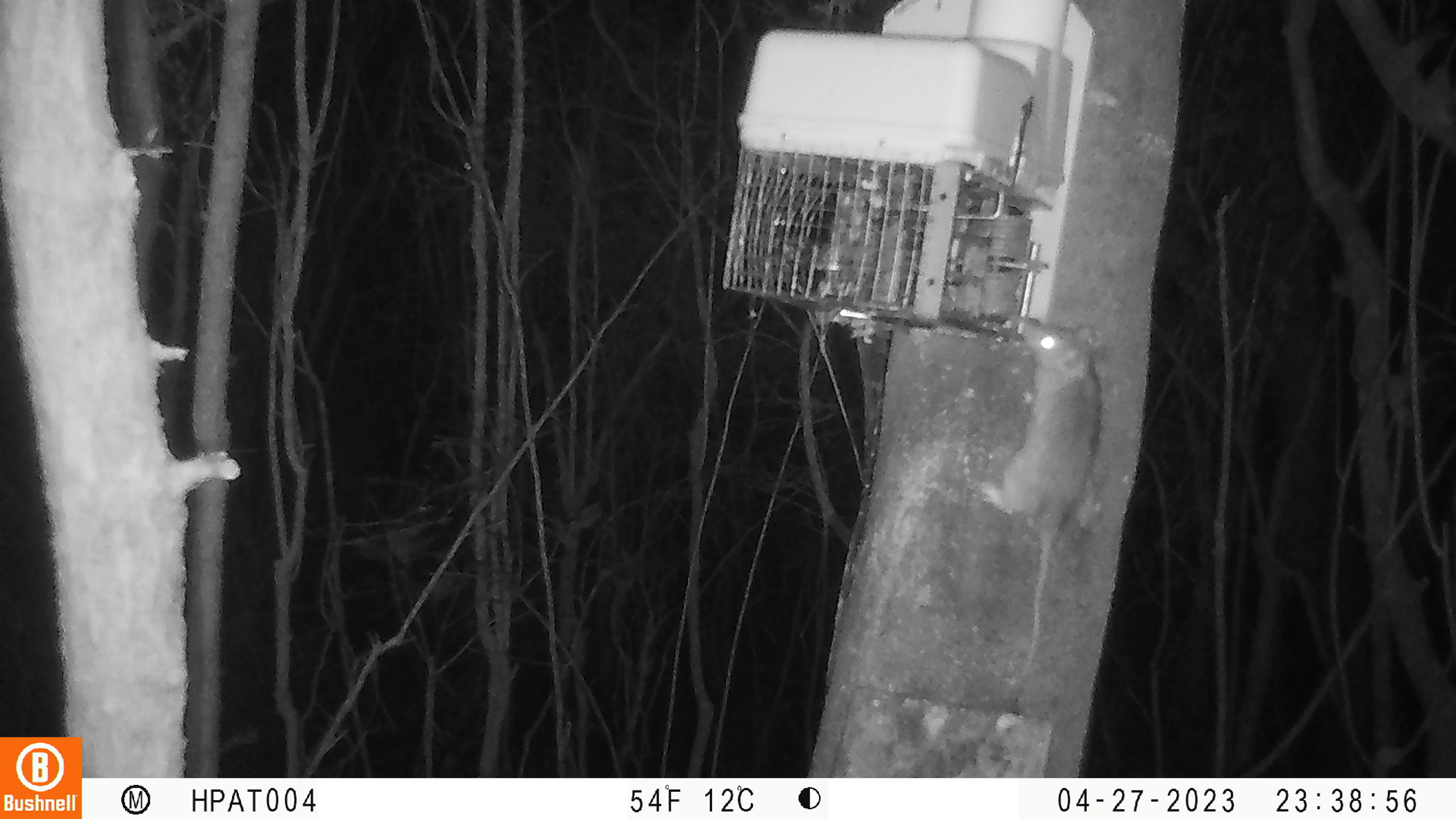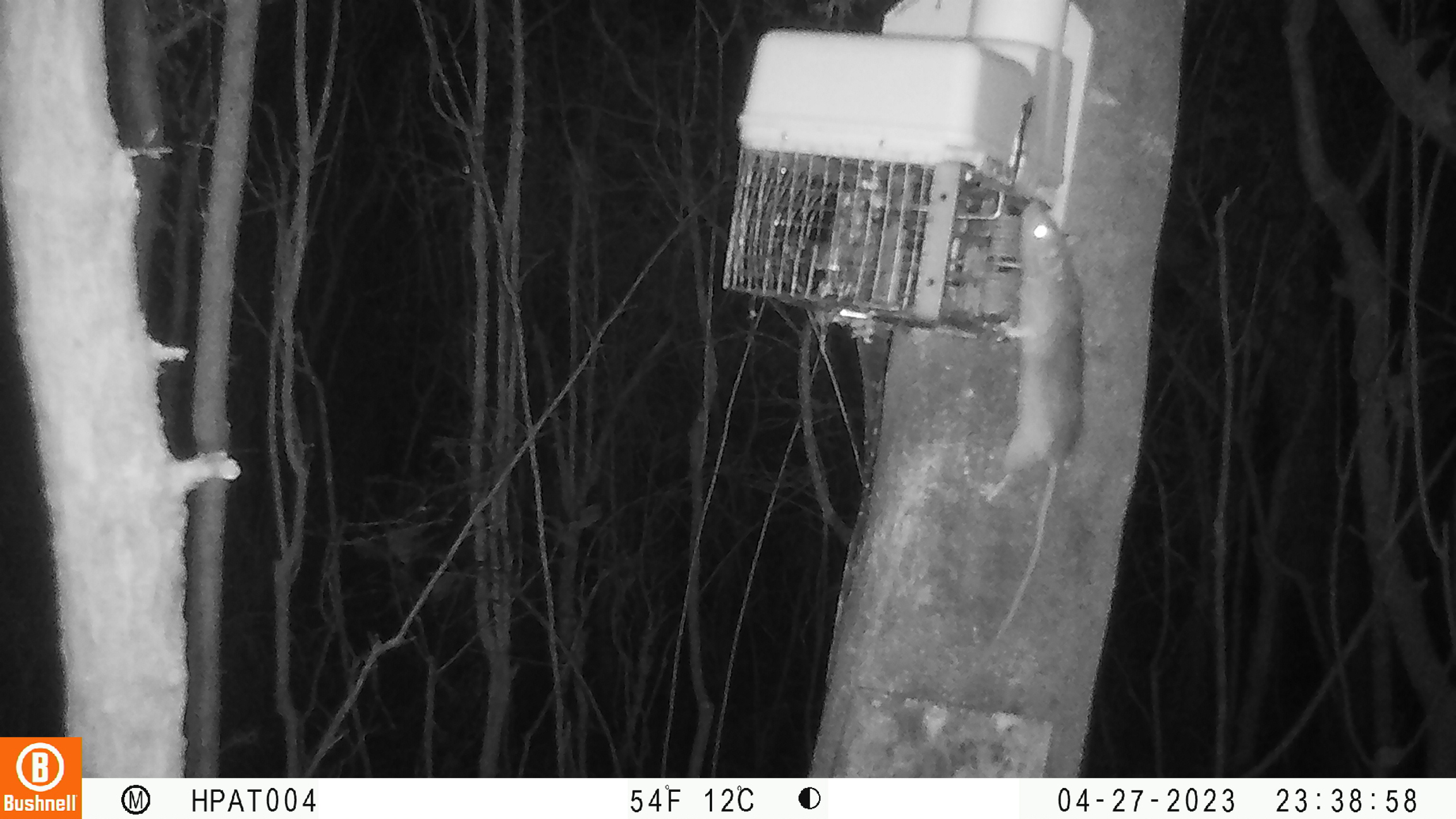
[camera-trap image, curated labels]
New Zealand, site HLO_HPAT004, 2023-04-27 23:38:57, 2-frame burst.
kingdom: Animalia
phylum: Chordata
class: Mammalia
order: Rodentia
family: Muridae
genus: Rattus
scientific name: Rattus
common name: rat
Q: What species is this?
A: Rat (Rattus).